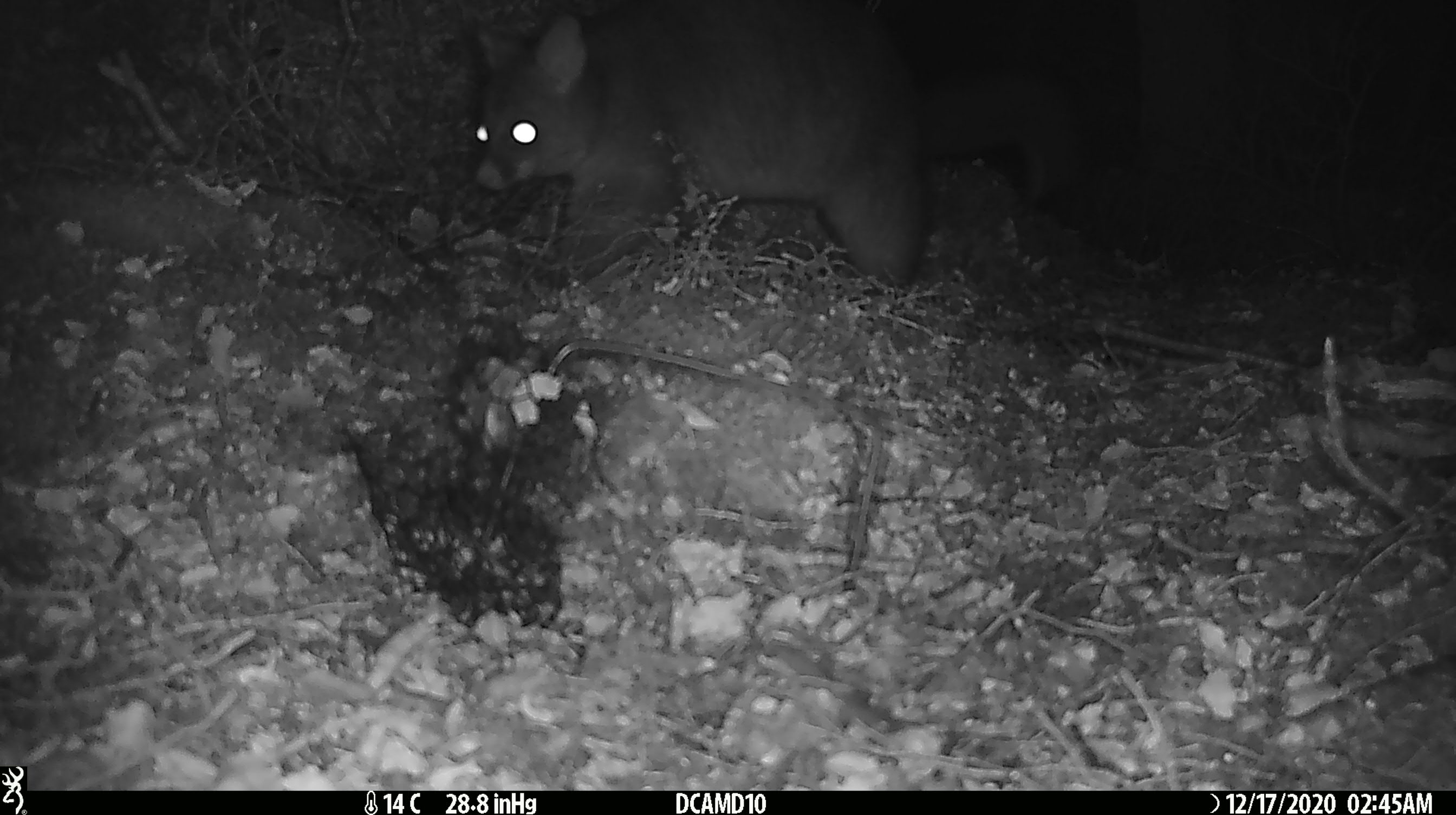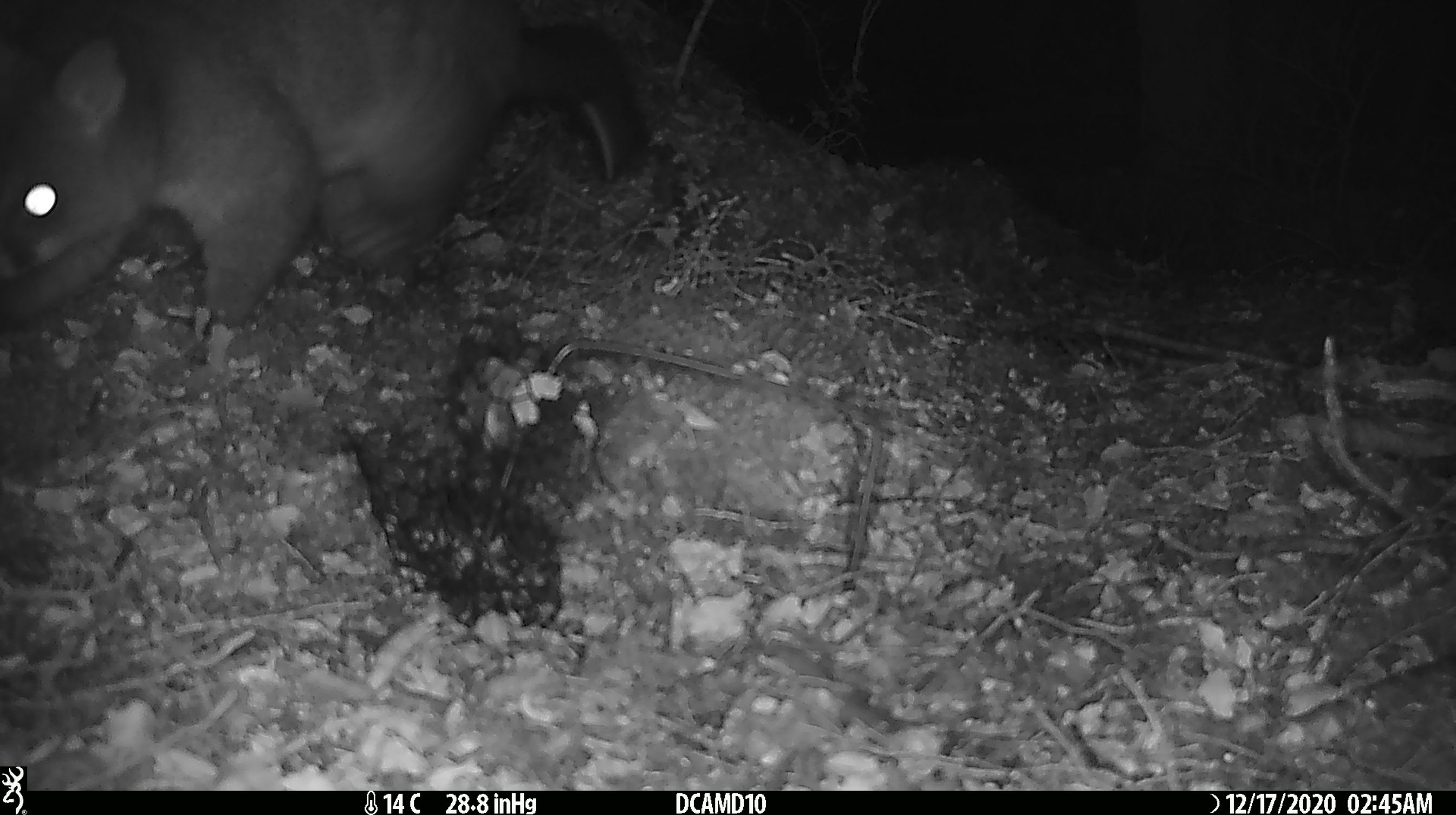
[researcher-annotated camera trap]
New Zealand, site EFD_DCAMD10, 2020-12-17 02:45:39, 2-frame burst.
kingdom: Animalia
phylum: Chordata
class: Mammalia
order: Diprotodontia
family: Phalangeridae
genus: Trichosurus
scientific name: Trichosurus vulpecula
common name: common brushtail possum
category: possum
Possum (common brushtail possum) (Trichosurus vulpecula).